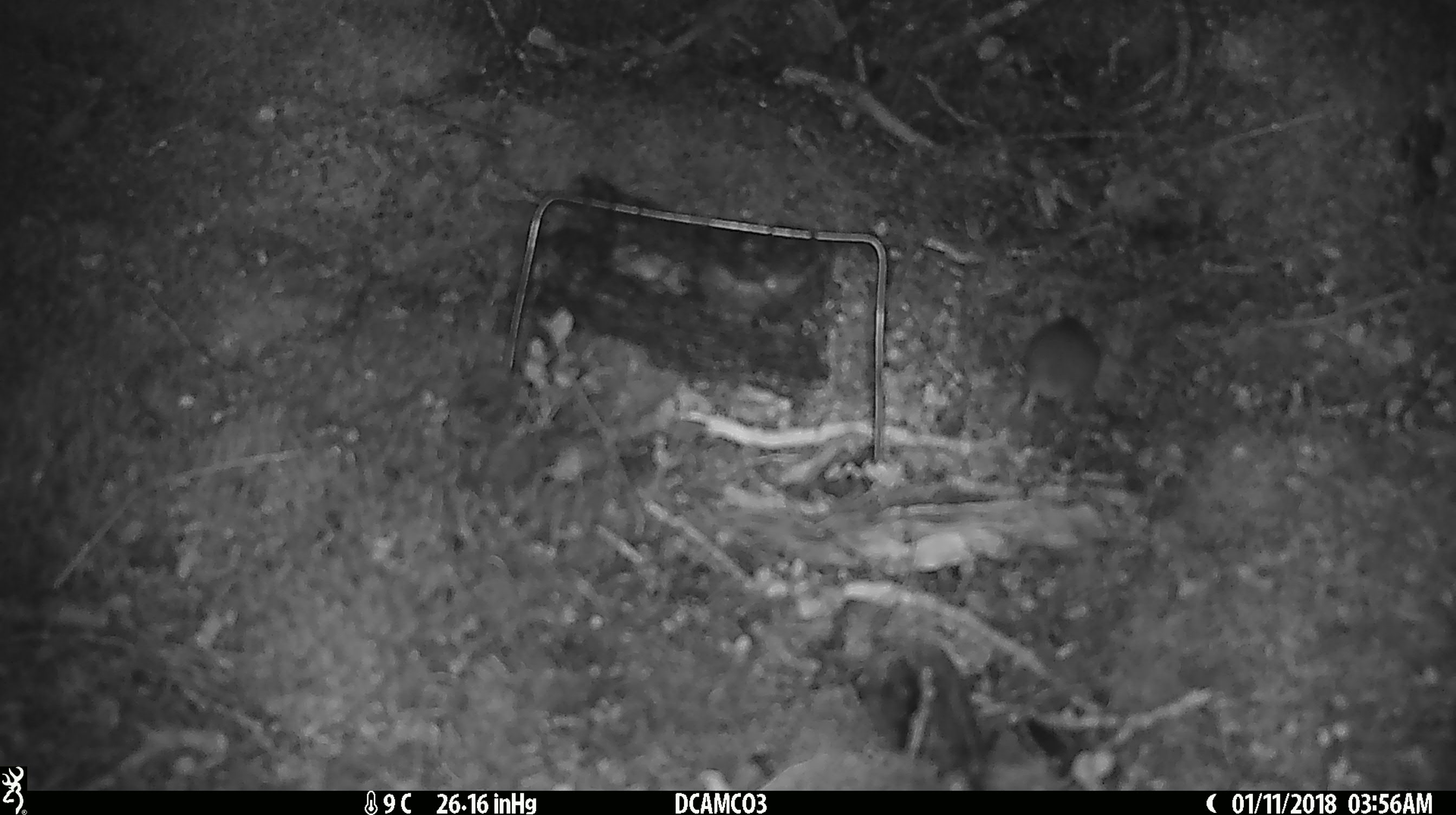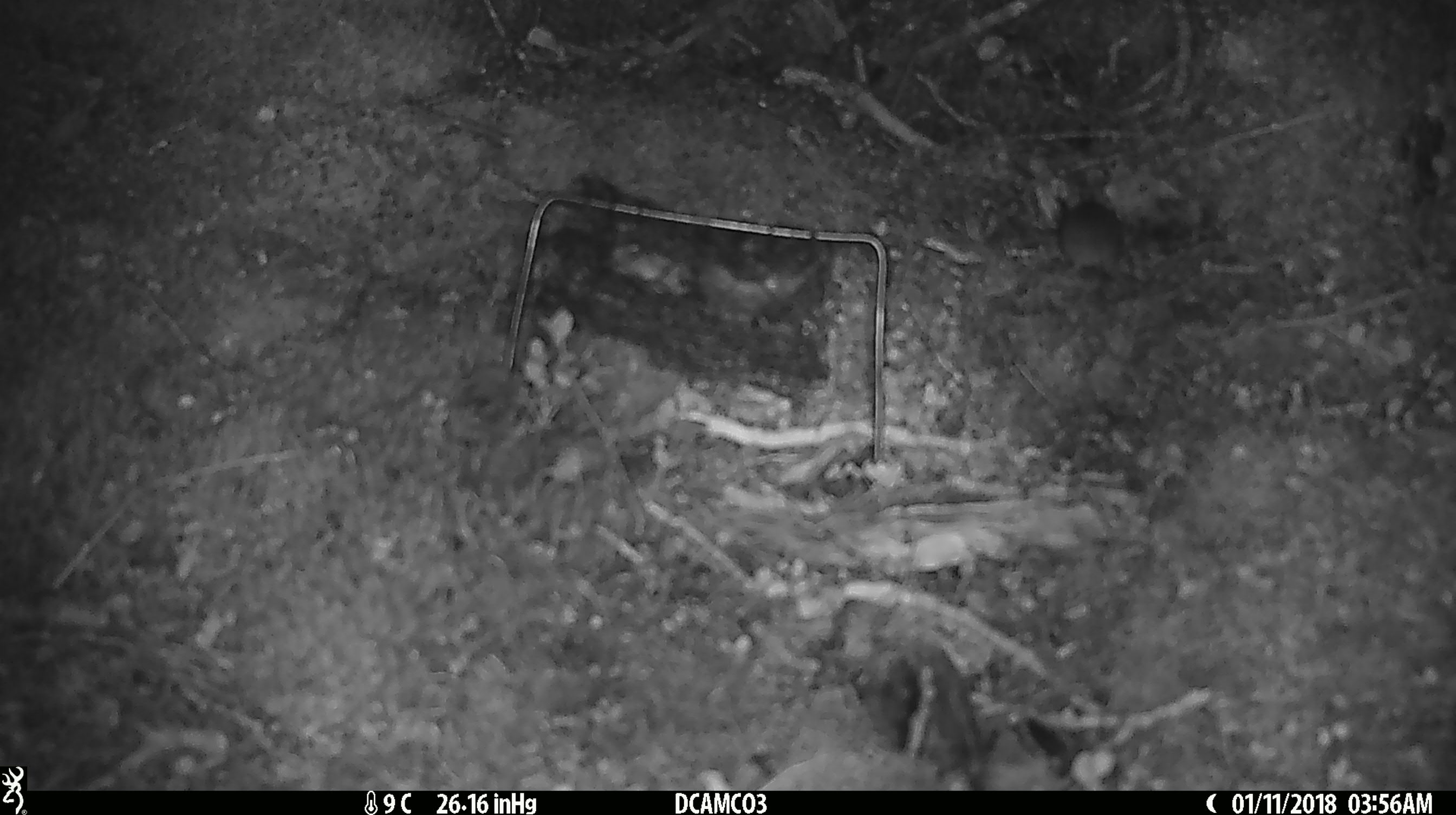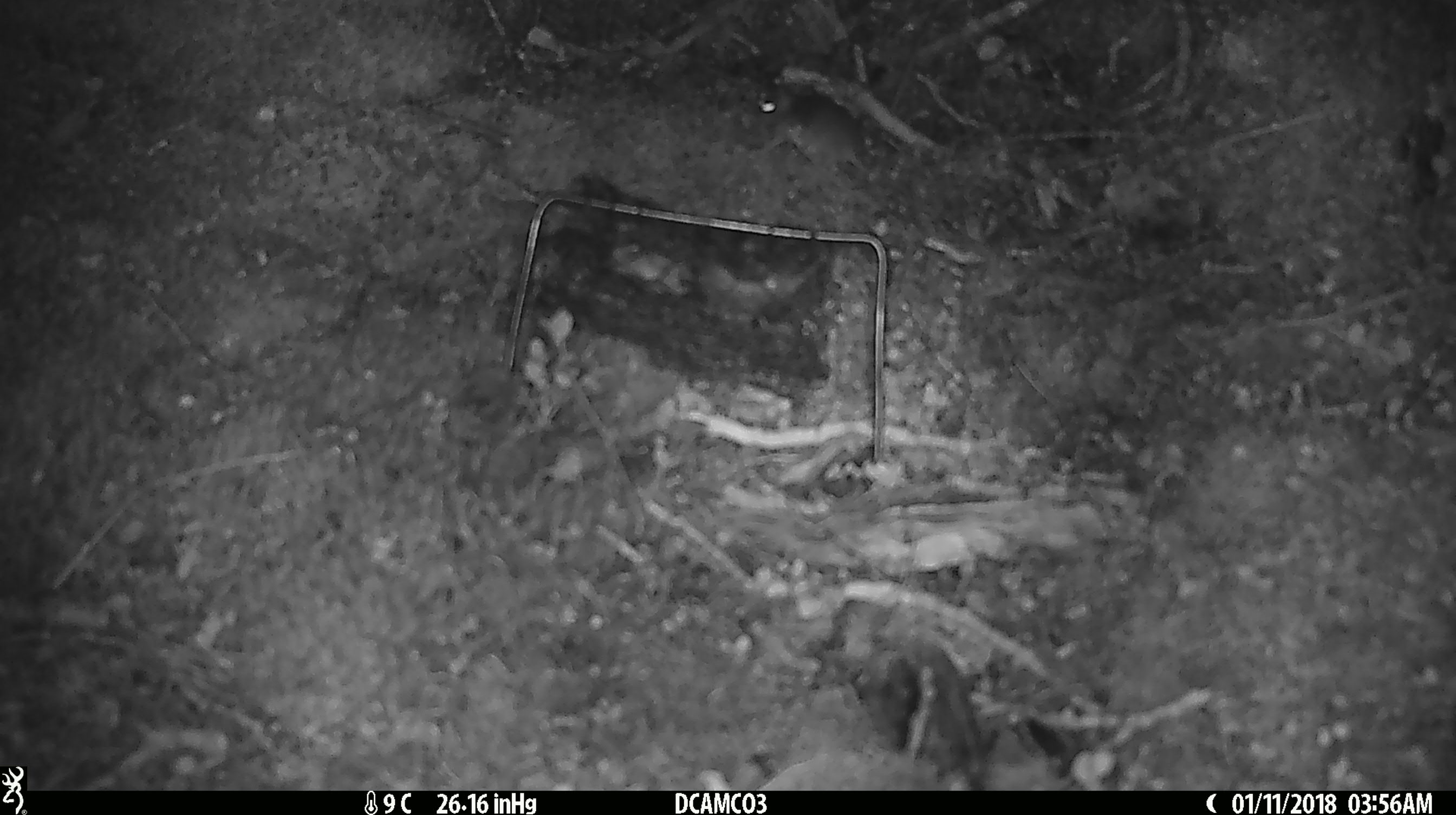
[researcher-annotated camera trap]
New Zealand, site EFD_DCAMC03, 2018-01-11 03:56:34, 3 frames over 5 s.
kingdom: Animalia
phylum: Chordata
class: Mammalia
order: Rodentia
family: Muridae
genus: Mus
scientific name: Mus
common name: mouse